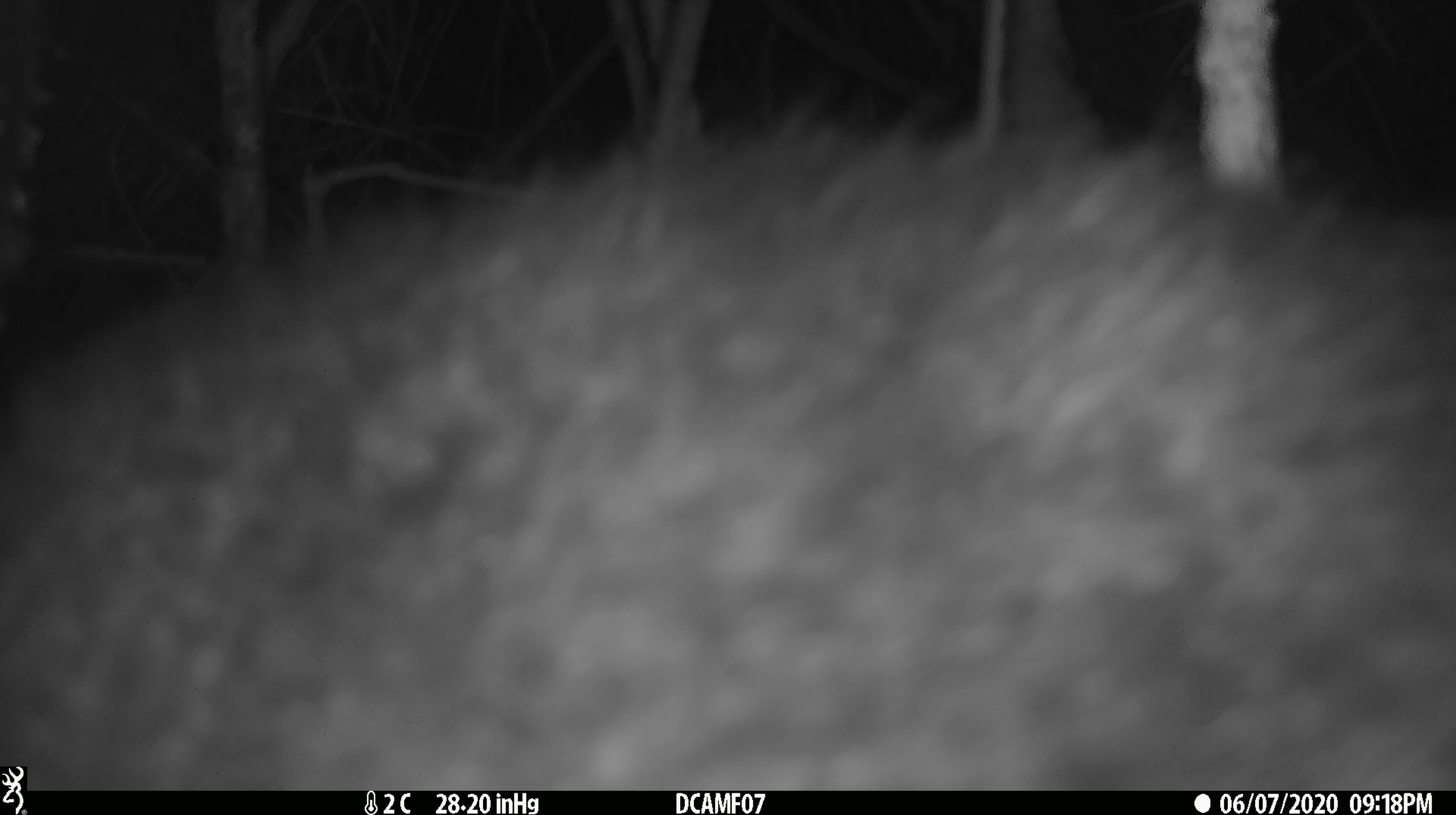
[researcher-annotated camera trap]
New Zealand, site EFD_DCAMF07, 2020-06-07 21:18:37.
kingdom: Animalia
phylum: Chordata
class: Mammalia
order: Diprotodontia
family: Phalangeridae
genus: Trichosurus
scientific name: Trichosurus vulpecula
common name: common brushtail possum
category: possum